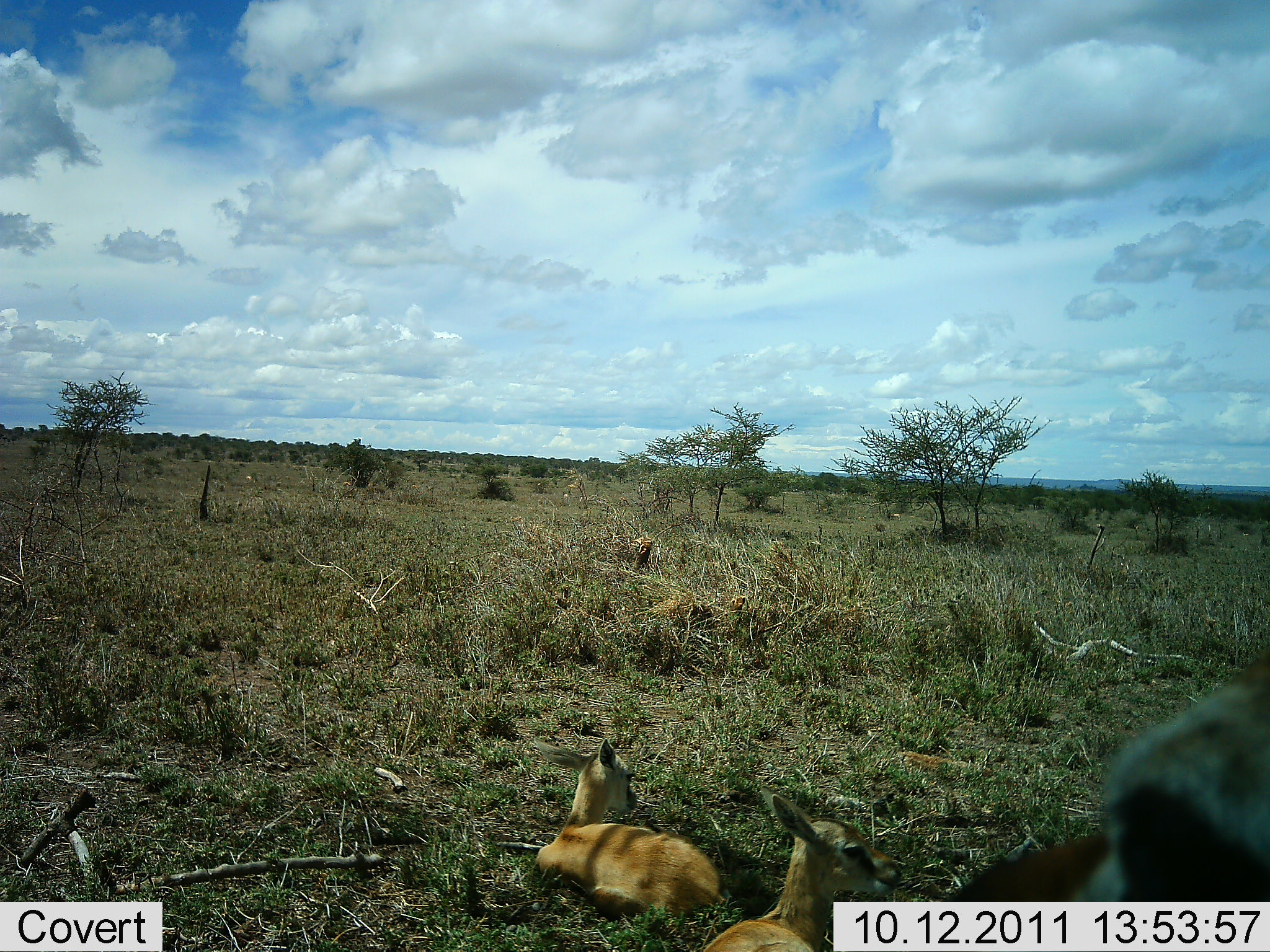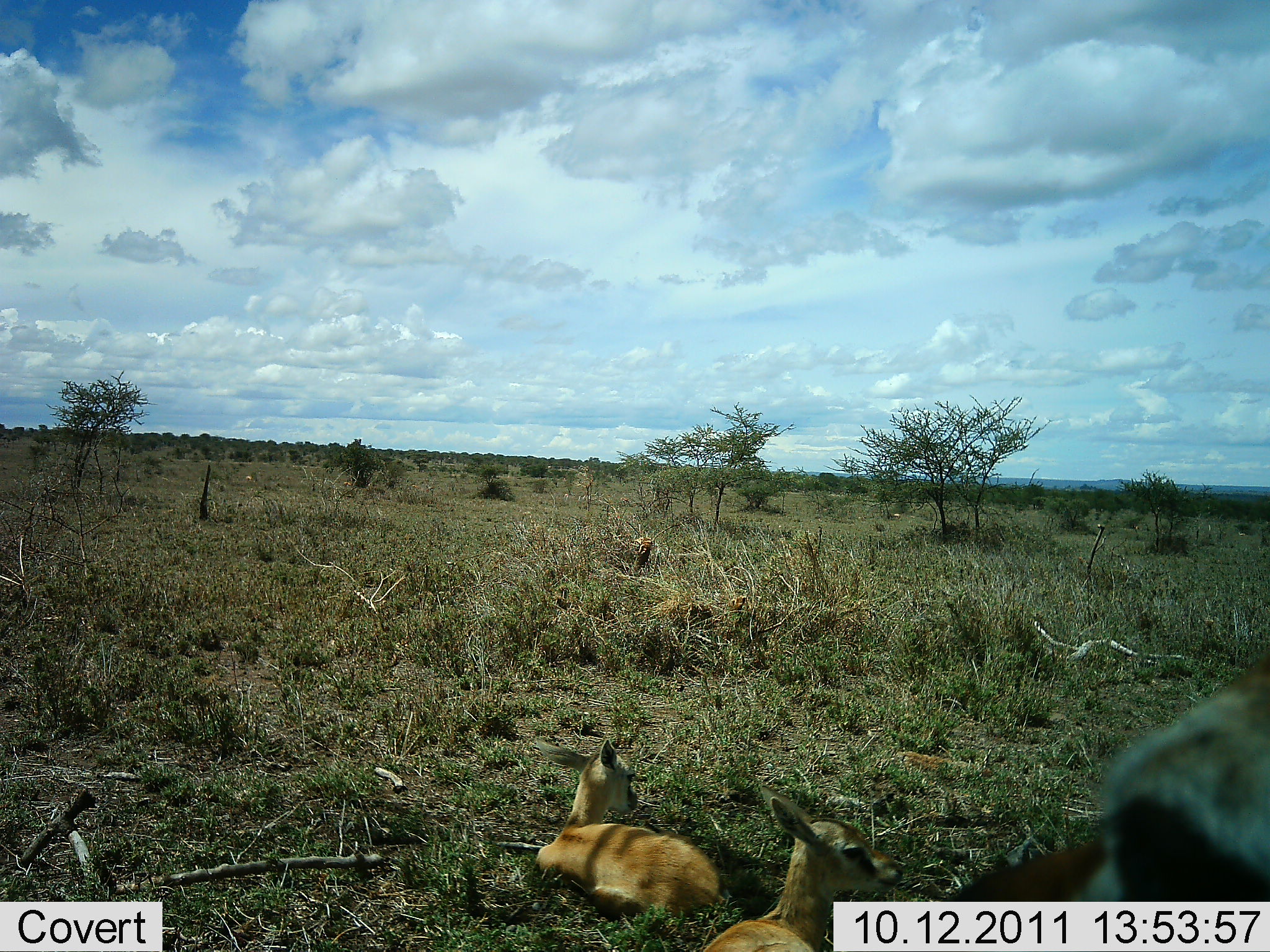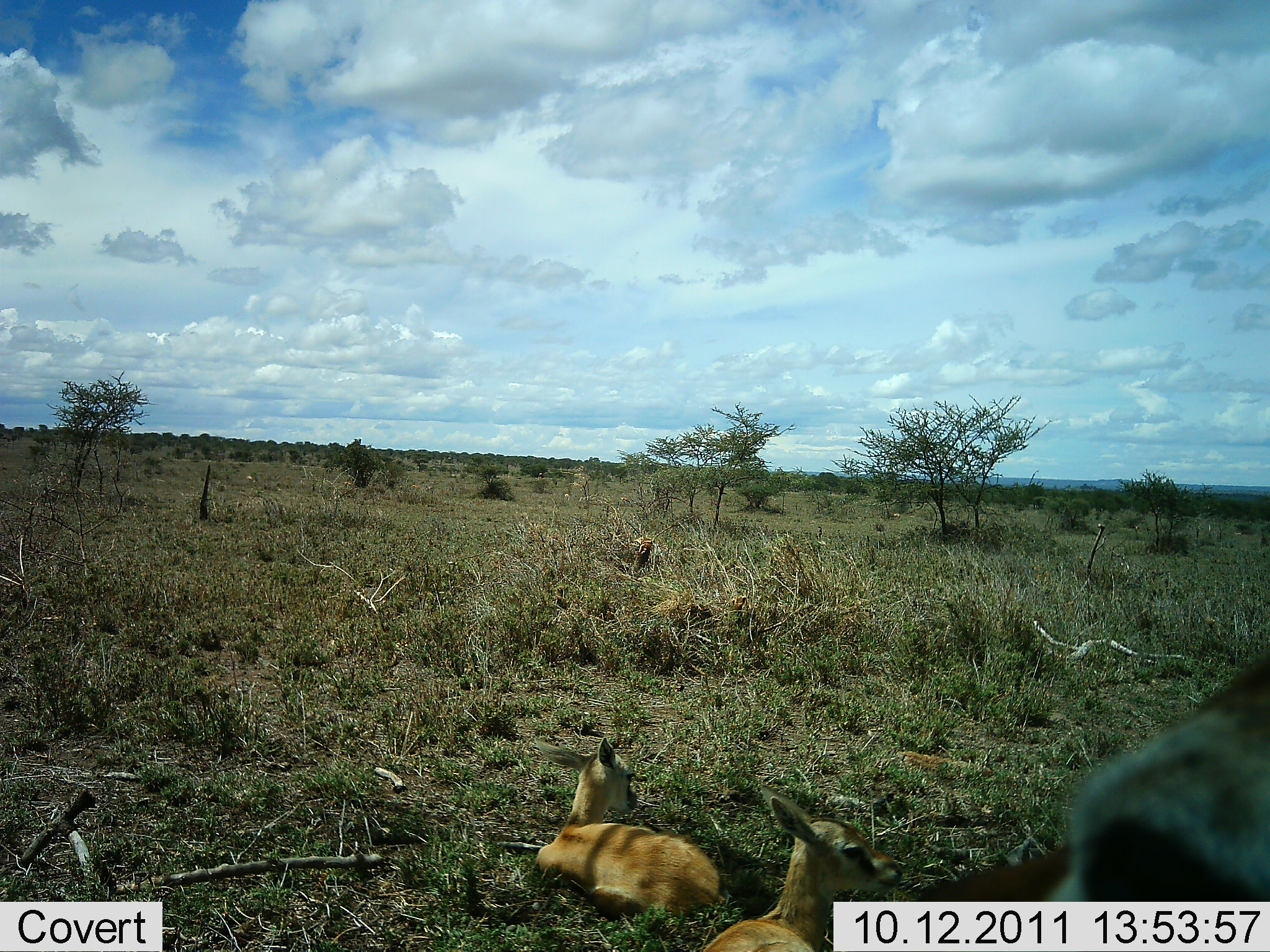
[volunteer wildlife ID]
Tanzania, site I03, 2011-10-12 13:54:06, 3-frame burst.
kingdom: Animalia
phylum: Chordata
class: Mammalia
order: Artiodactyla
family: Bovidae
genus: Eudorcas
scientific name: Eudorcas thomsonii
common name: thomson's gazelle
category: gazellethomsons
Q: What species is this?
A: Gazellethomsons (thomson's gazelle) (Eudorcas thomsonii).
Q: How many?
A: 3.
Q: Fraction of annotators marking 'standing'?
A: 33%.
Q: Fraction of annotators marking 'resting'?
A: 100%.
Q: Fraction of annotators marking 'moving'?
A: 0%.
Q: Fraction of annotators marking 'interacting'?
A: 0%.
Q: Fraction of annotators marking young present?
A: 60%.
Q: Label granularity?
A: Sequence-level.